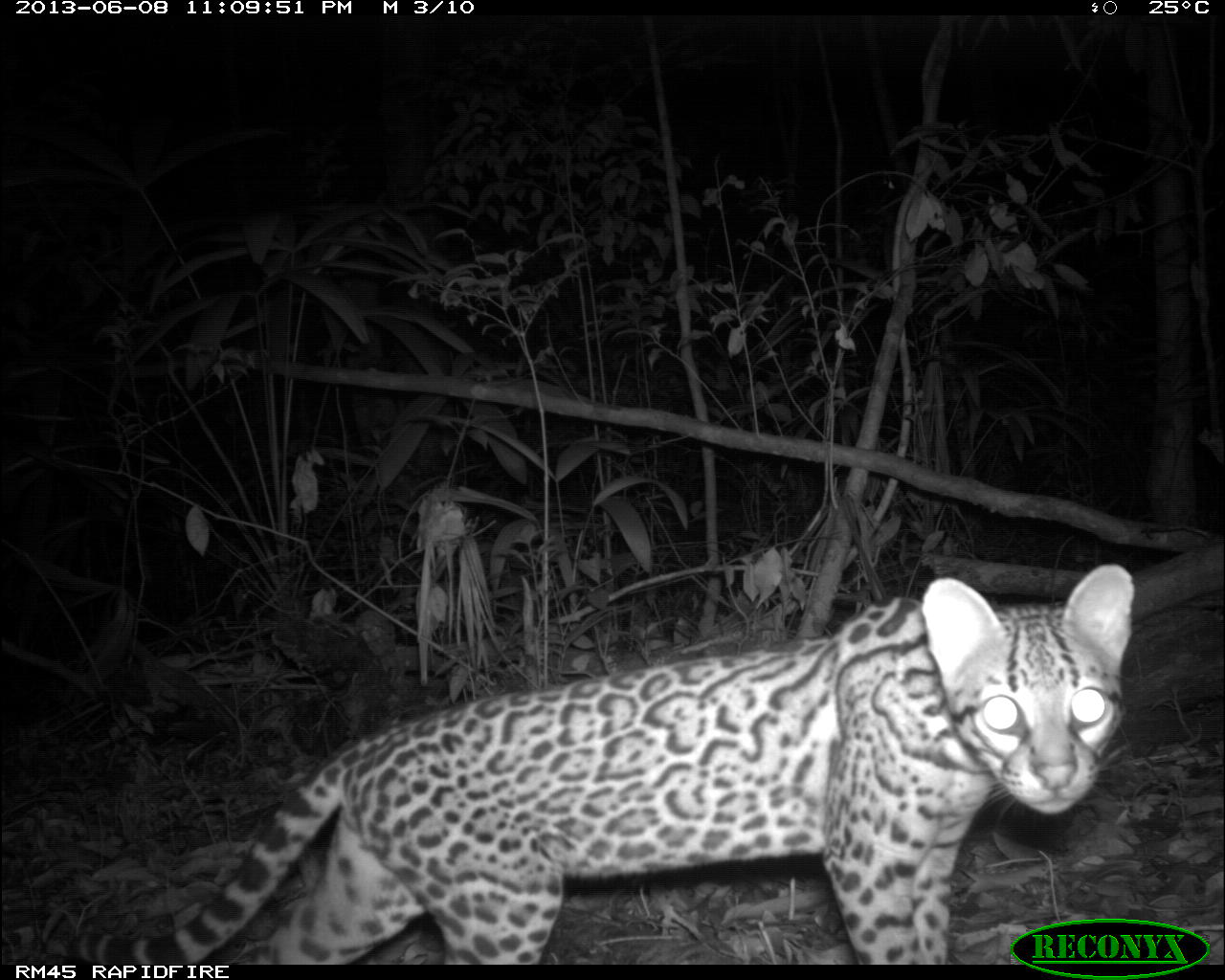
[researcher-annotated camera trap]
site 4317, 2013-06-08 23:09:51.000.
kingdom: Animalia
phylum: Chordata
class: Mammalia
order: Carnivora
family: Felidae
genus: Leopardus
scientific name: Leopardus pardalis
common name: ocelot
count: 1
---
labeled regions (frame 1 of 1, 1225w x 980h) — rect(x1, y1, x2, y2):
leopardus pardalis: rect(65, 562, 1133, 959)